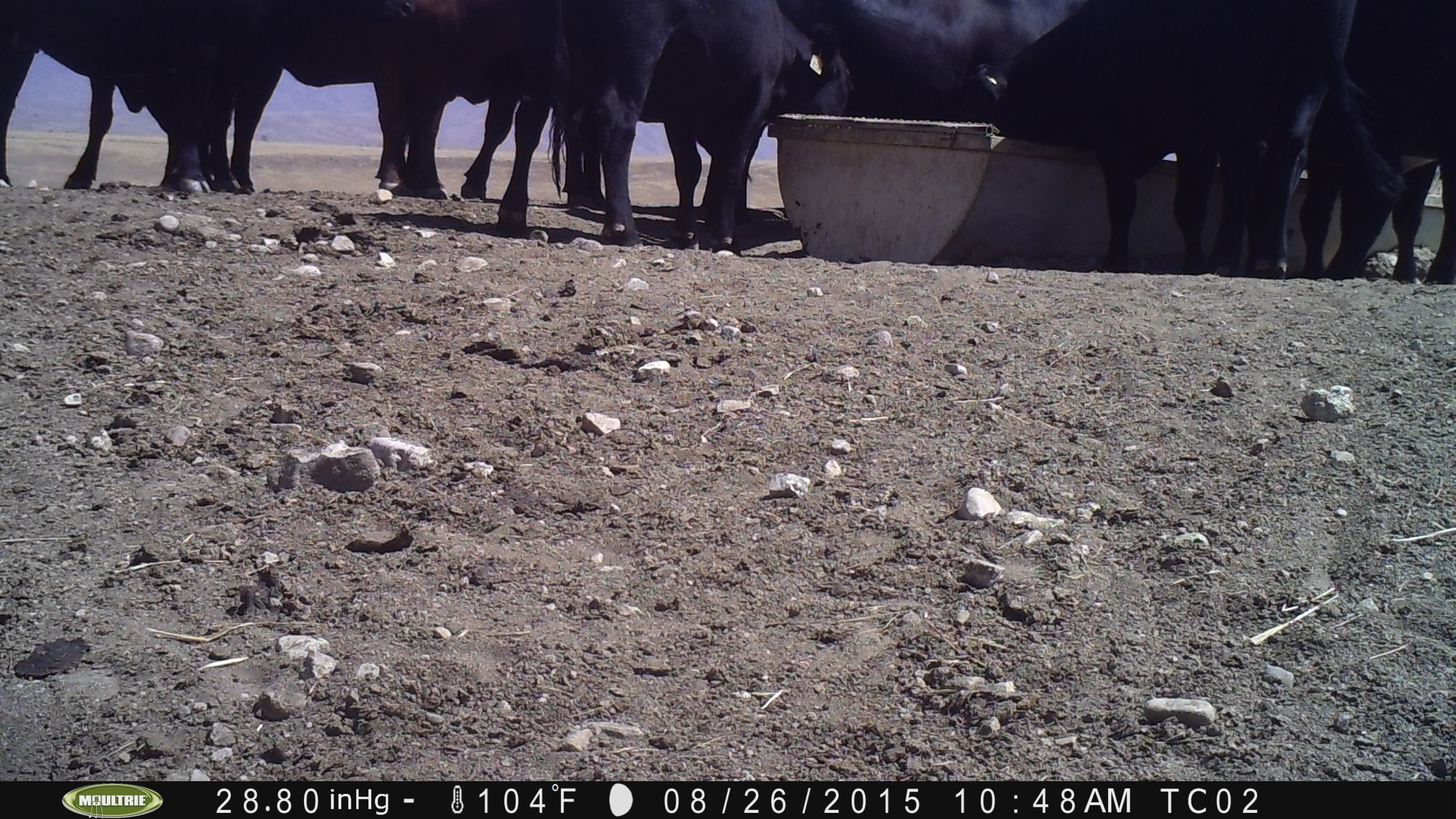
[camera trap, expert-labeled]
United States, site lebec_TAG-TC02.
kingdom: Animalia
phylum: Chordata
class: Mammalia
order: Artiodactyla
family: Bovidae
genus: Bos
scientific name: Bos taurus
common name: domestic cow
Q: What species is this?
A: Bos taurus (domestic cow).